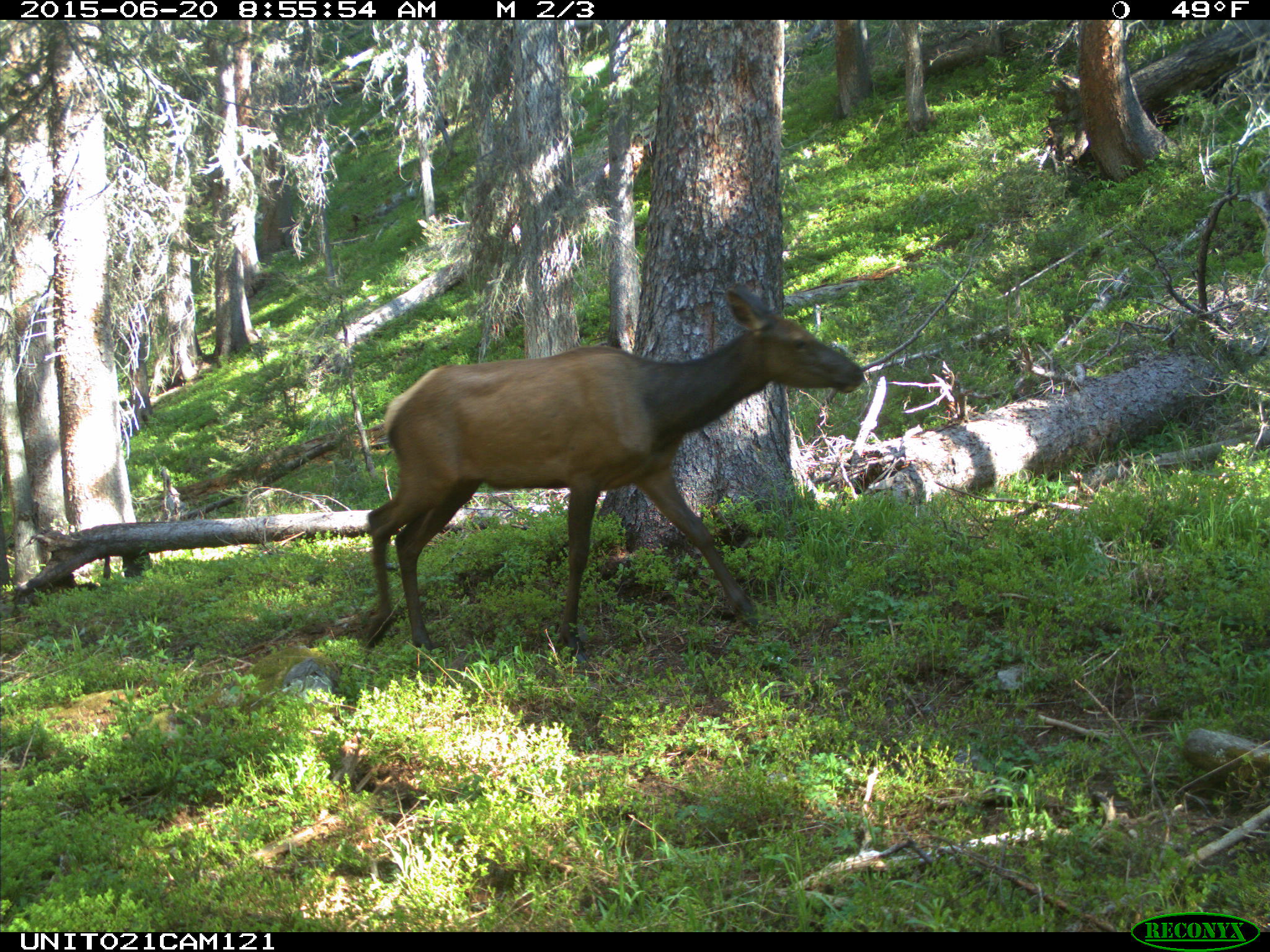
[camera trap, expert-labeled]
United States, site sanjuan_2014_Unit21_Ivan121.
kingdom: Animalia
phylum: Chordata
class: Mammalia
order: Artiodactyla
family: Cervidae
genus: Cervus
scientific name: Cervus elaphus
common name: red deer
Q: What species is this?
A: Cervus elaphus (red deer).